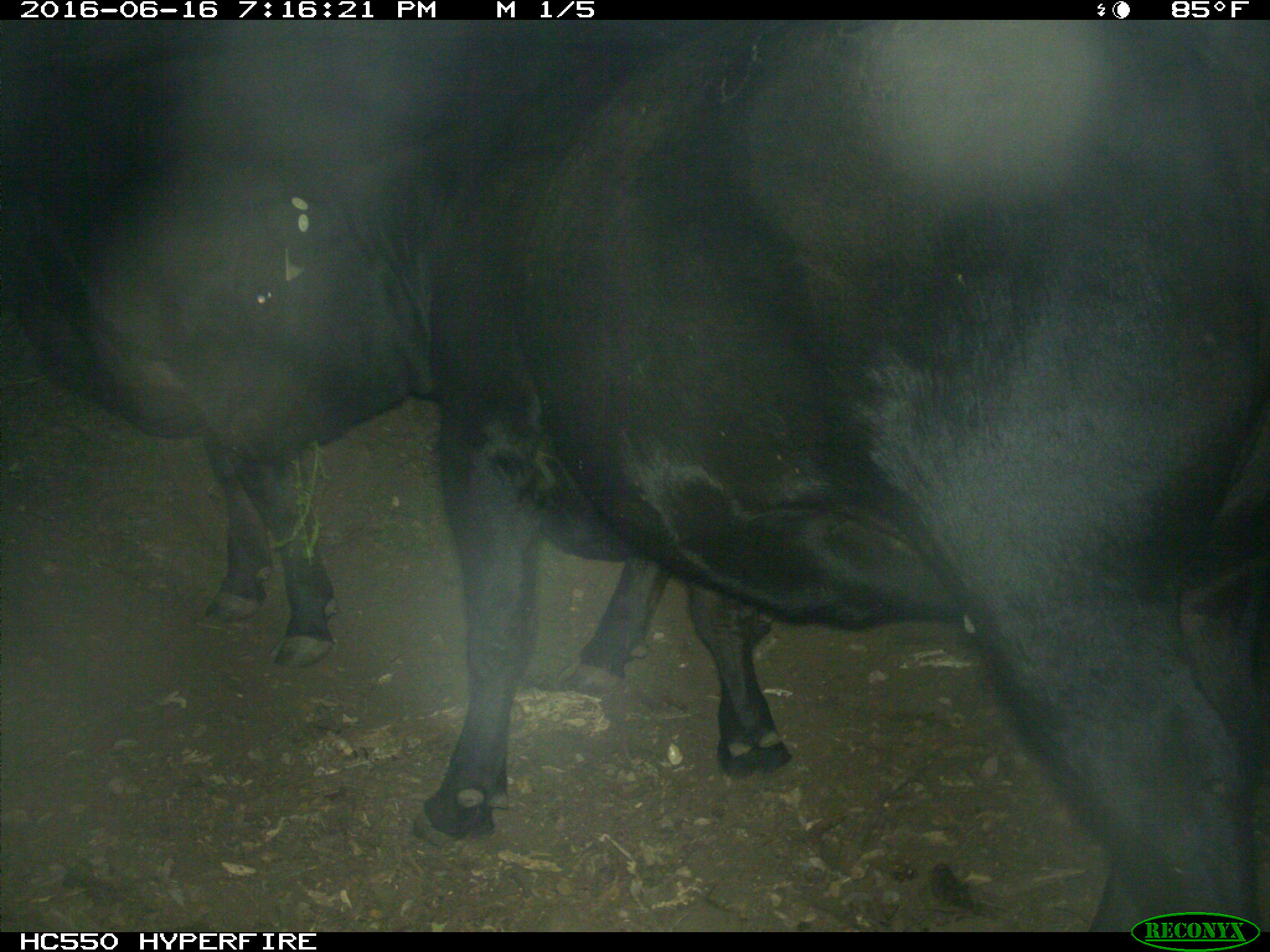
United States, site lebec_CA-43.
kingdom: Animalia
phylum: Chordata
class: Mammalia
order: Artiodactyla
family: Bovidae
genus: Bos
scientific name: Bos taurus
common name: domestic cow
Bos taurus (domestic cow).